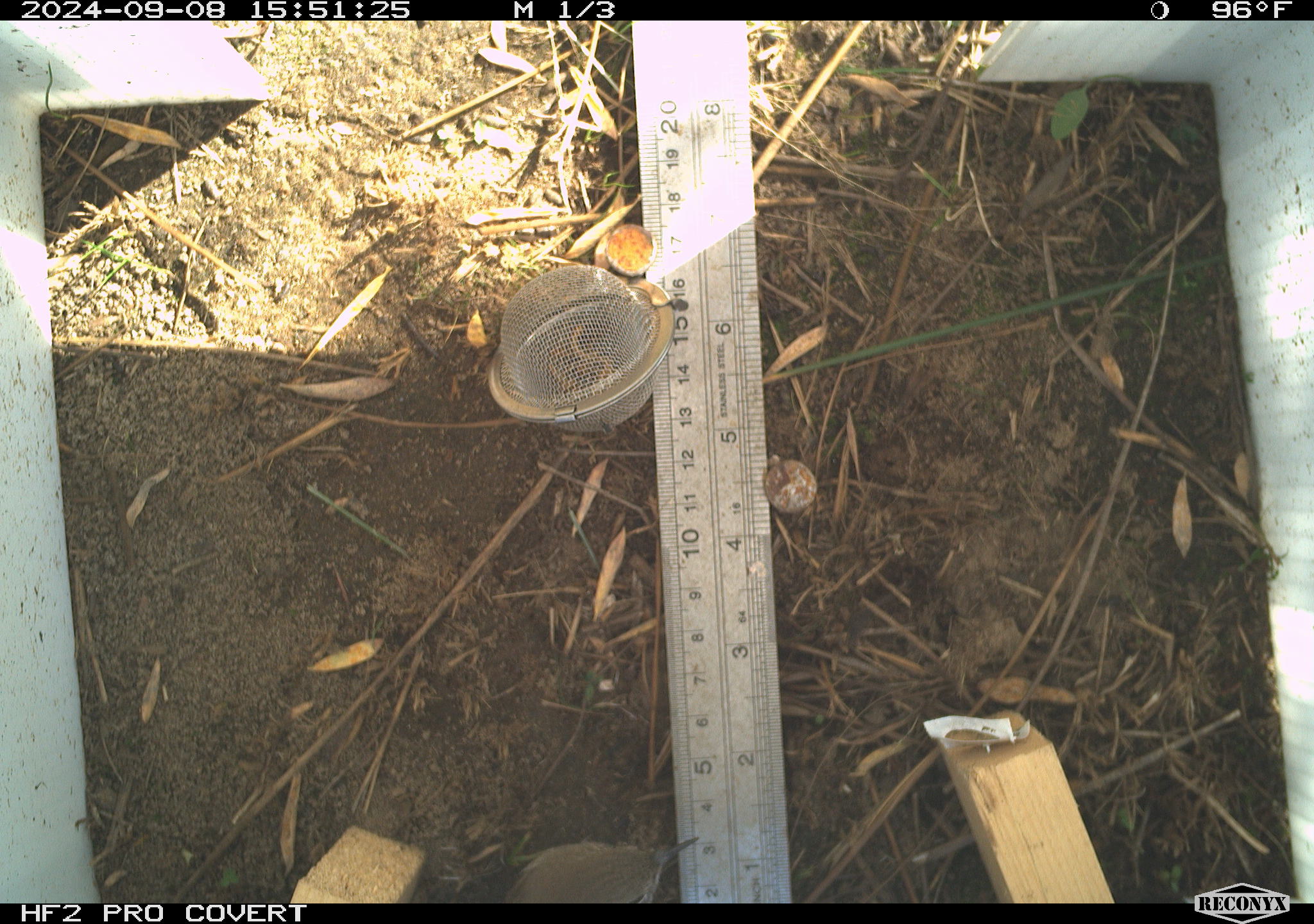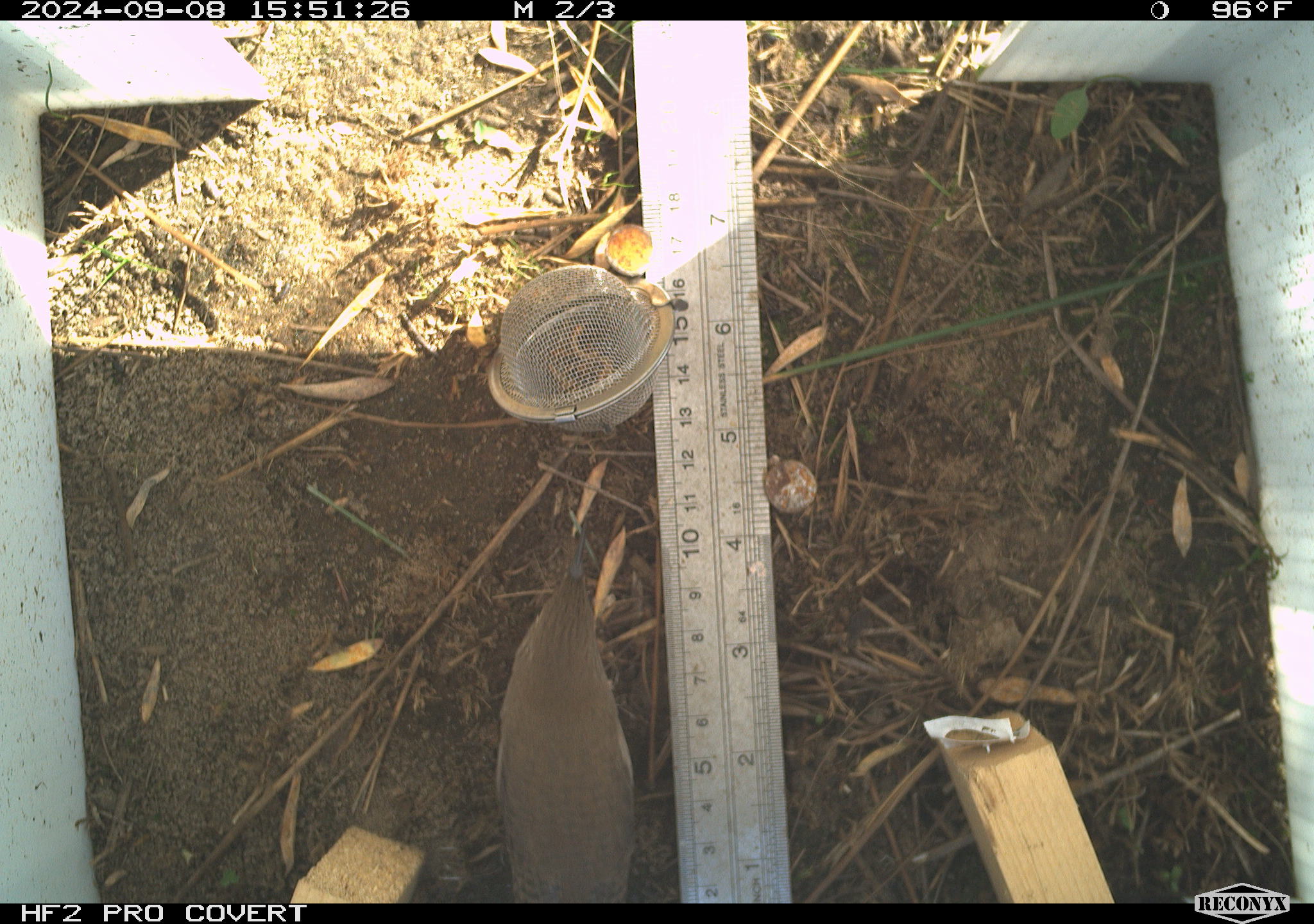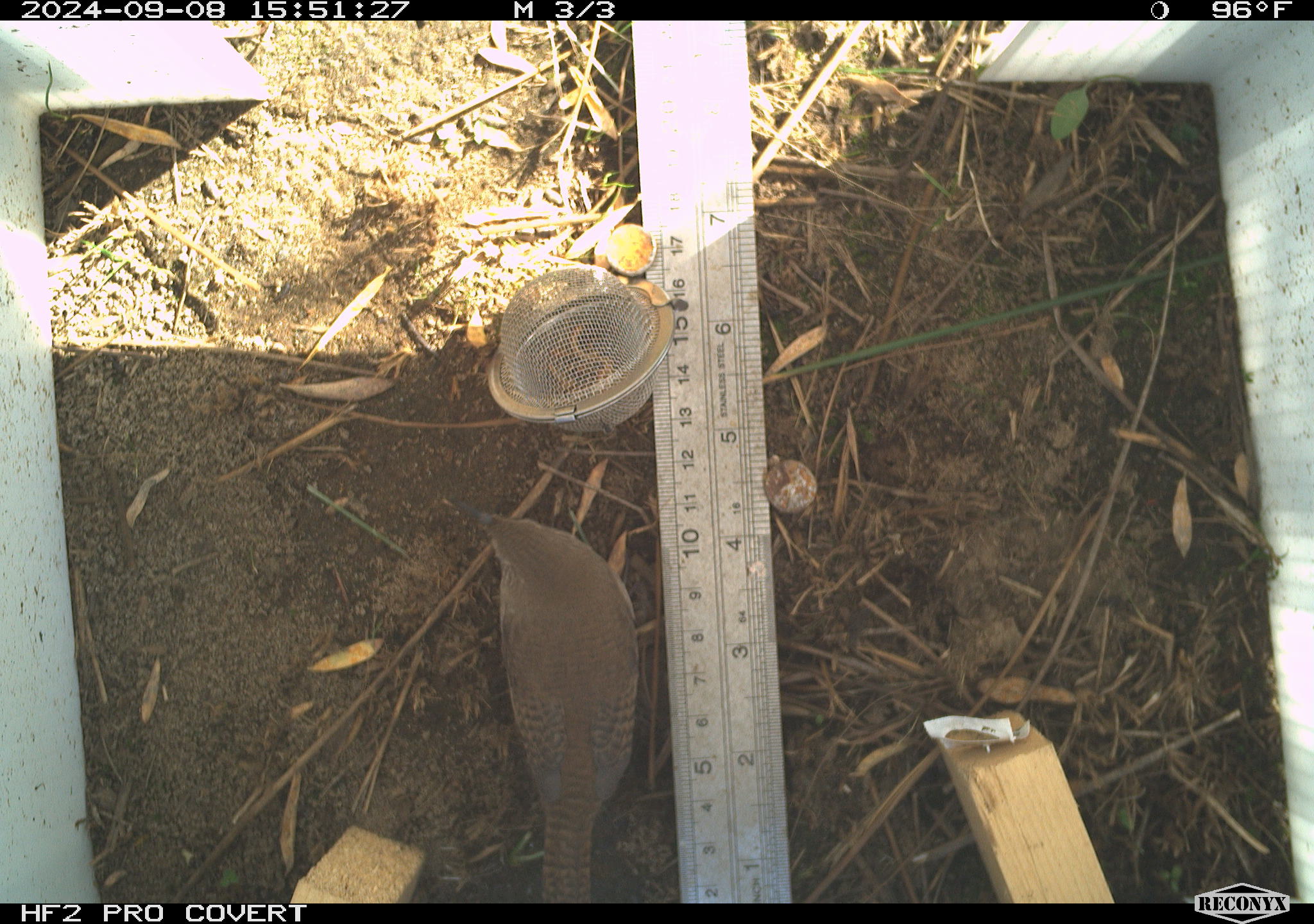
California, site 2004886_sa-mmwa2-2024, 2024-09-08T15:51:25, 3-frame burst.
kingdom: Animalia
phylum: Chordata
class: Aves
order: Passeriformes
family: Troglodytidae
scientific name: Troglodytidae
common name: wren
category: troglodytidae family